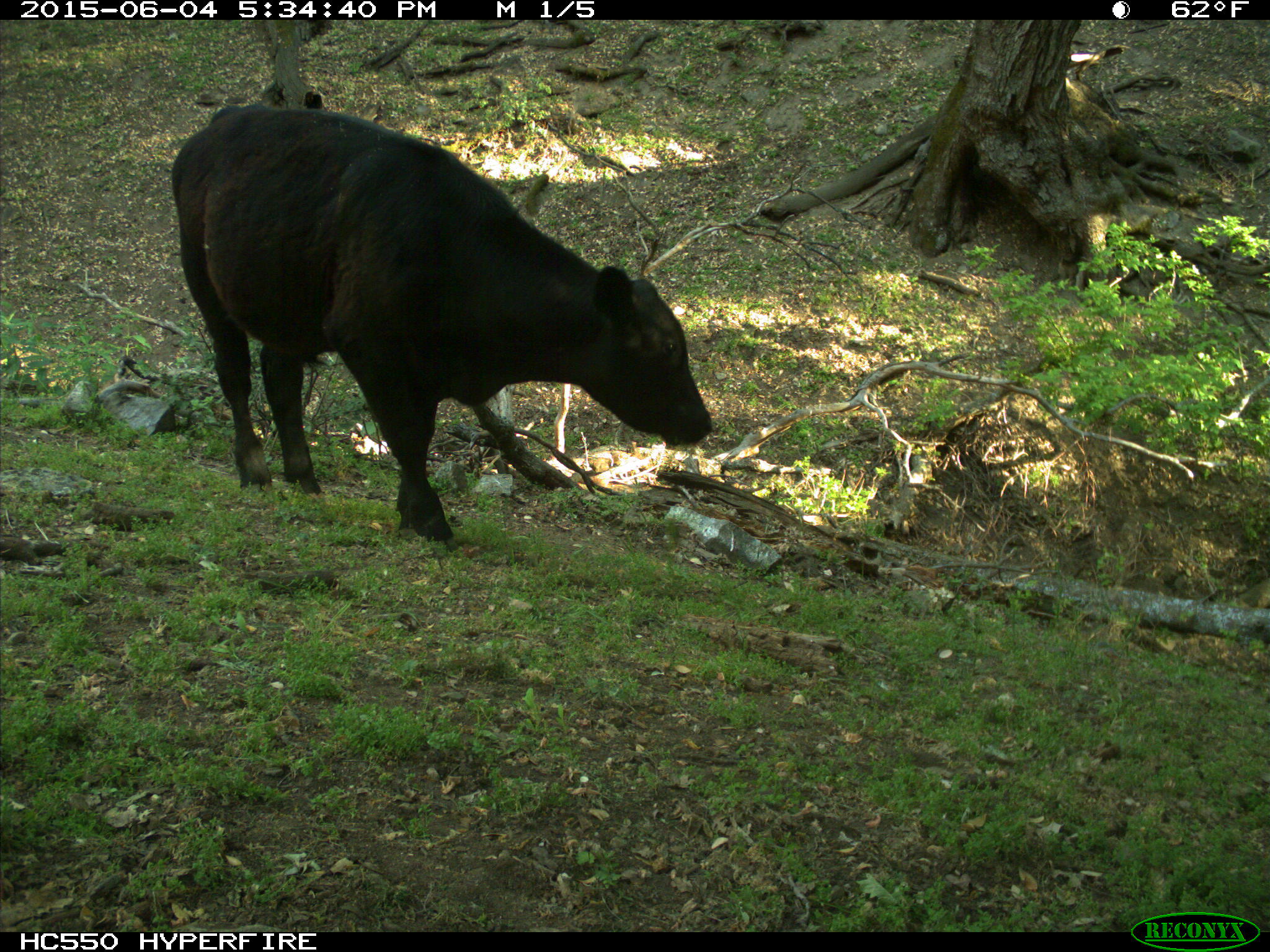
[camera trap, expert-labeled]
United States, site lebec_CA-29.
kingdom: Animalia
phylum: Chordata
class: Mammalia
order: Artiodactyla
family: Bovidae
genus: Bos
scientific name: Bos taurus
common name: domestic cow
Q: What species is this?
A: Bos taurus (domestic cow).